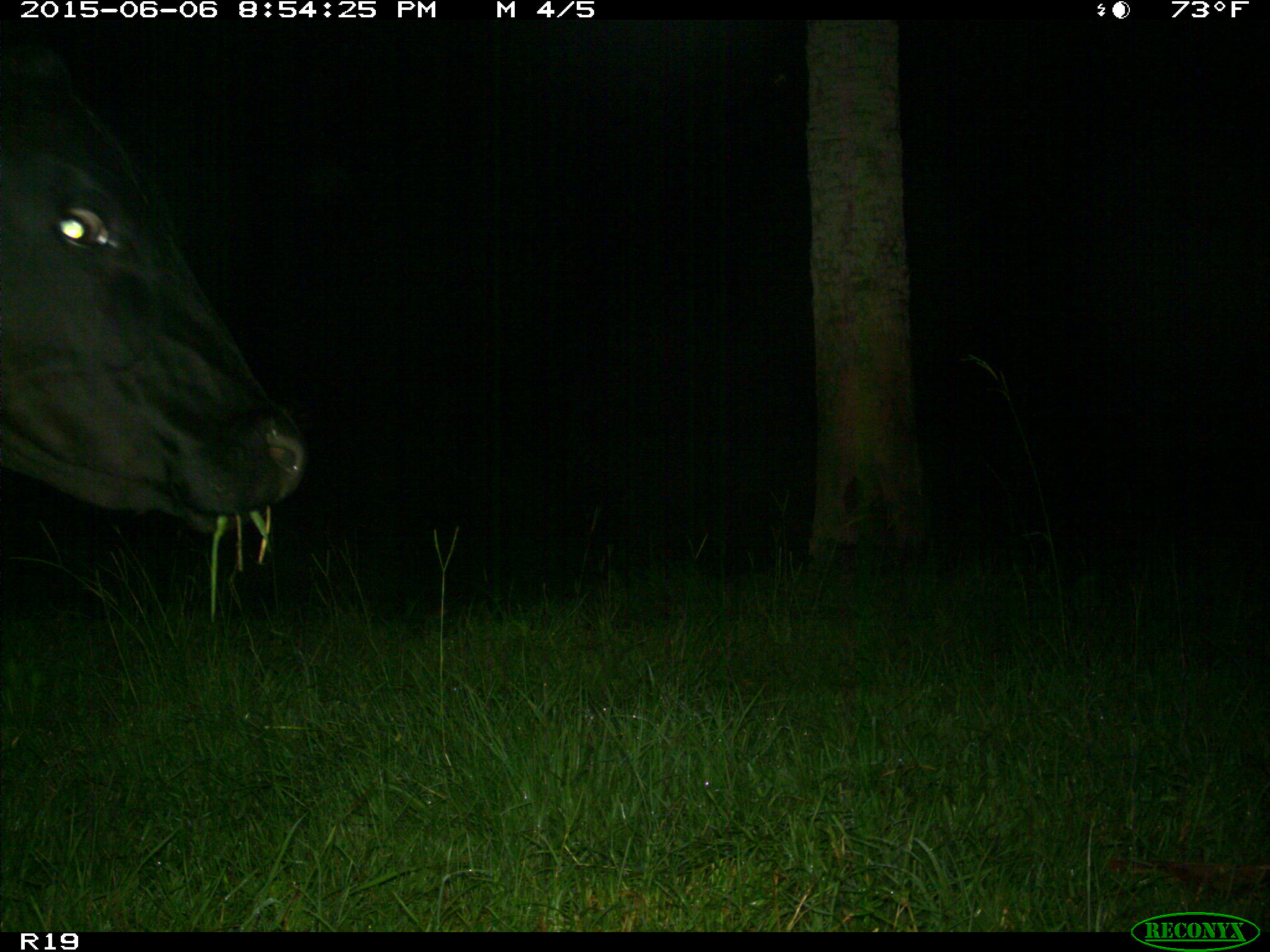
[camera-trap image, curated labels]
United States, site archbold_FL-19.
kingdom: Animalia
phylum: Chordata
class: Mammalia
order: Artiodactyla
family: Bovidae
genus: Bos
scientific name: Bos taurus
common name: domestic cow